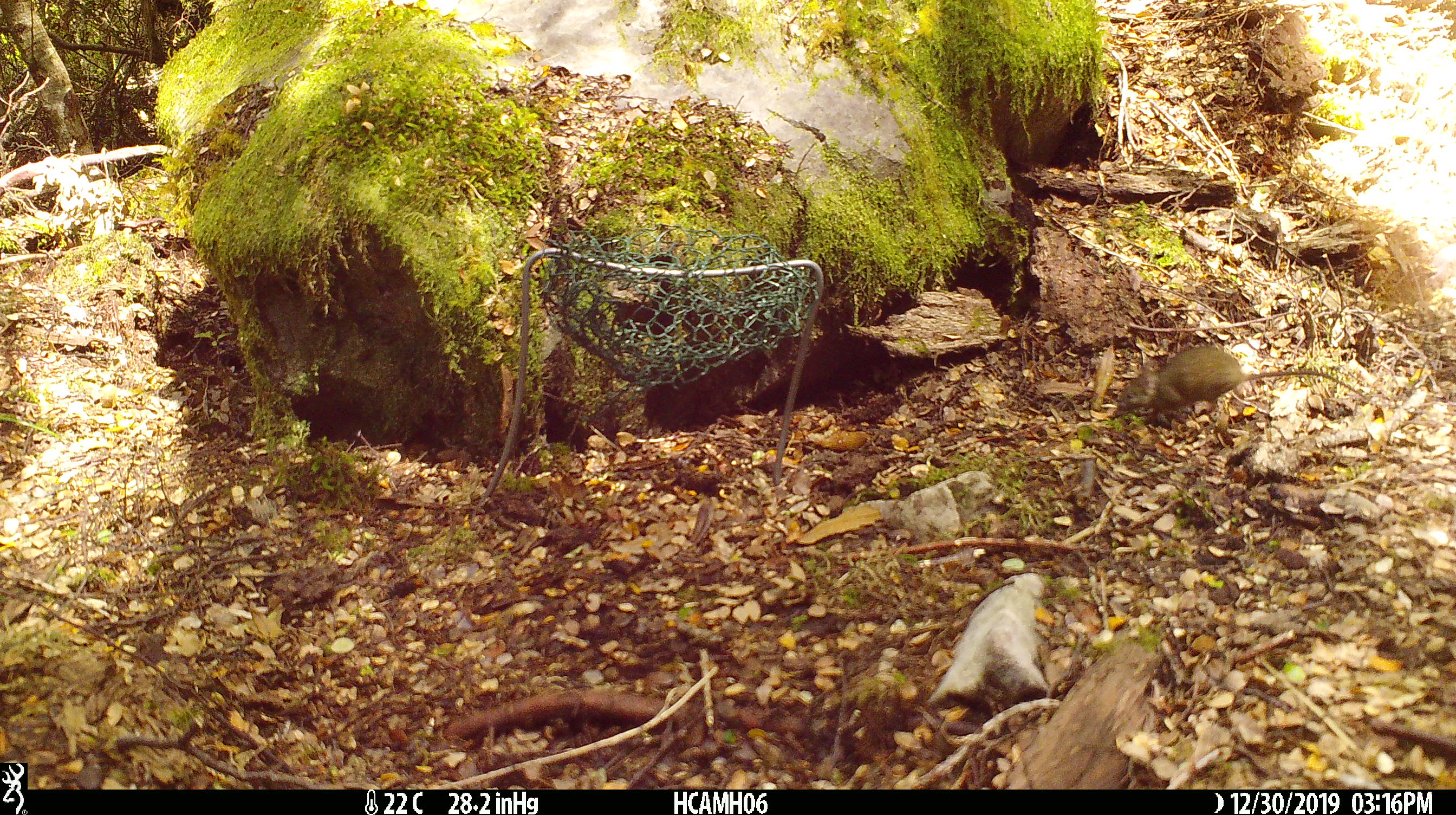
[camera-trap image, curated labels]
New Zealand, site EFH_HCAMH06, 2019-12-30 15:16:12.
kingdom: Animalia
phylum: Chordata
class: Mammalia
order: Rodentia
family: Muridae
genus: Mus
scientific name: Mus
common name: mouse